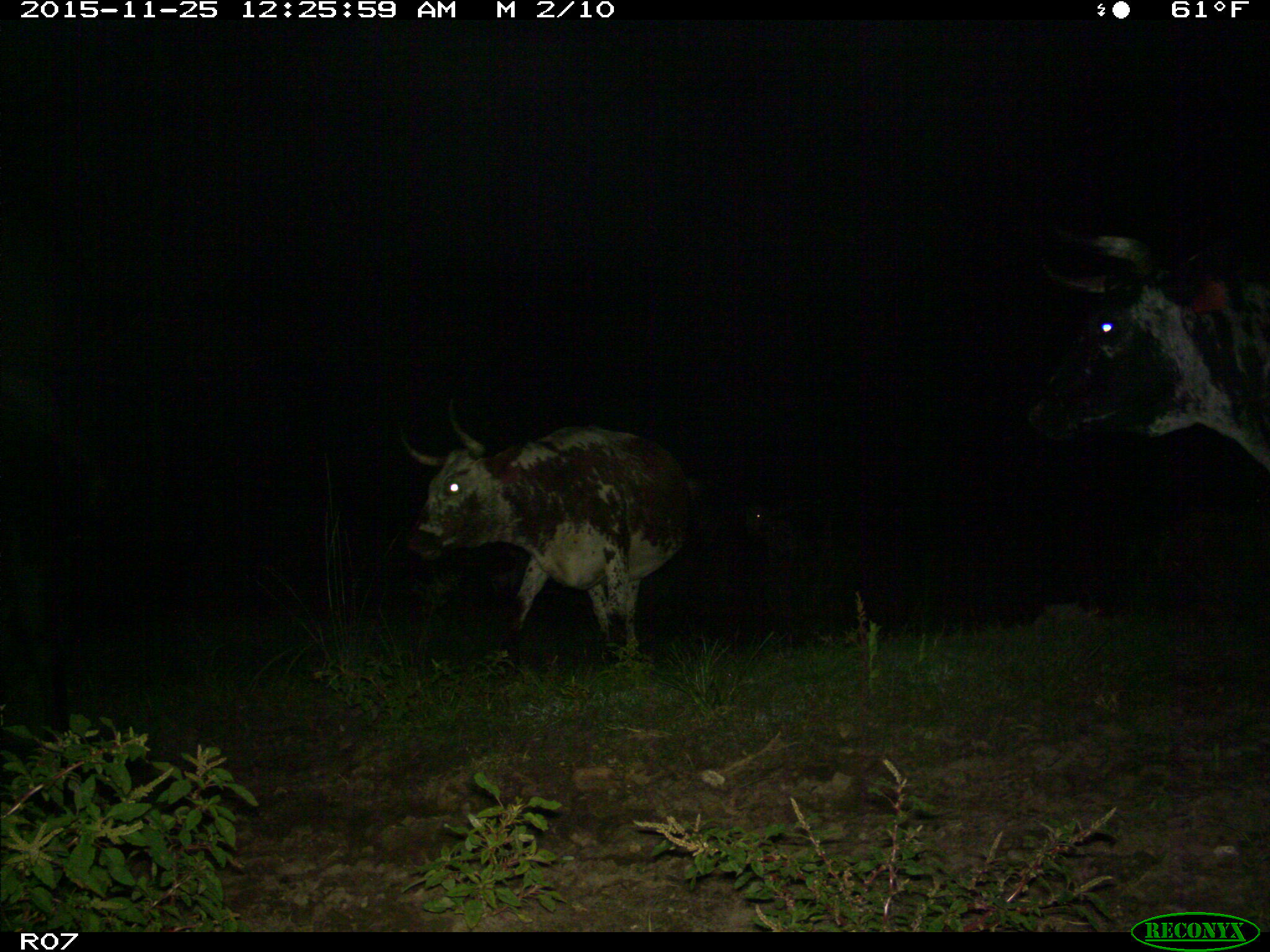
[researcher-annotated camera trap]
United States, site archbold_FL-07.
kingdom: Animalia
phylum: Chordata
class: Mammalia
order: Artiodactyla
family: Bovidae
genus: Bos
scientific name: Bos taurus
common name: domestic cow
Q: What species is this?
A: Bos taurus (domestic cow).